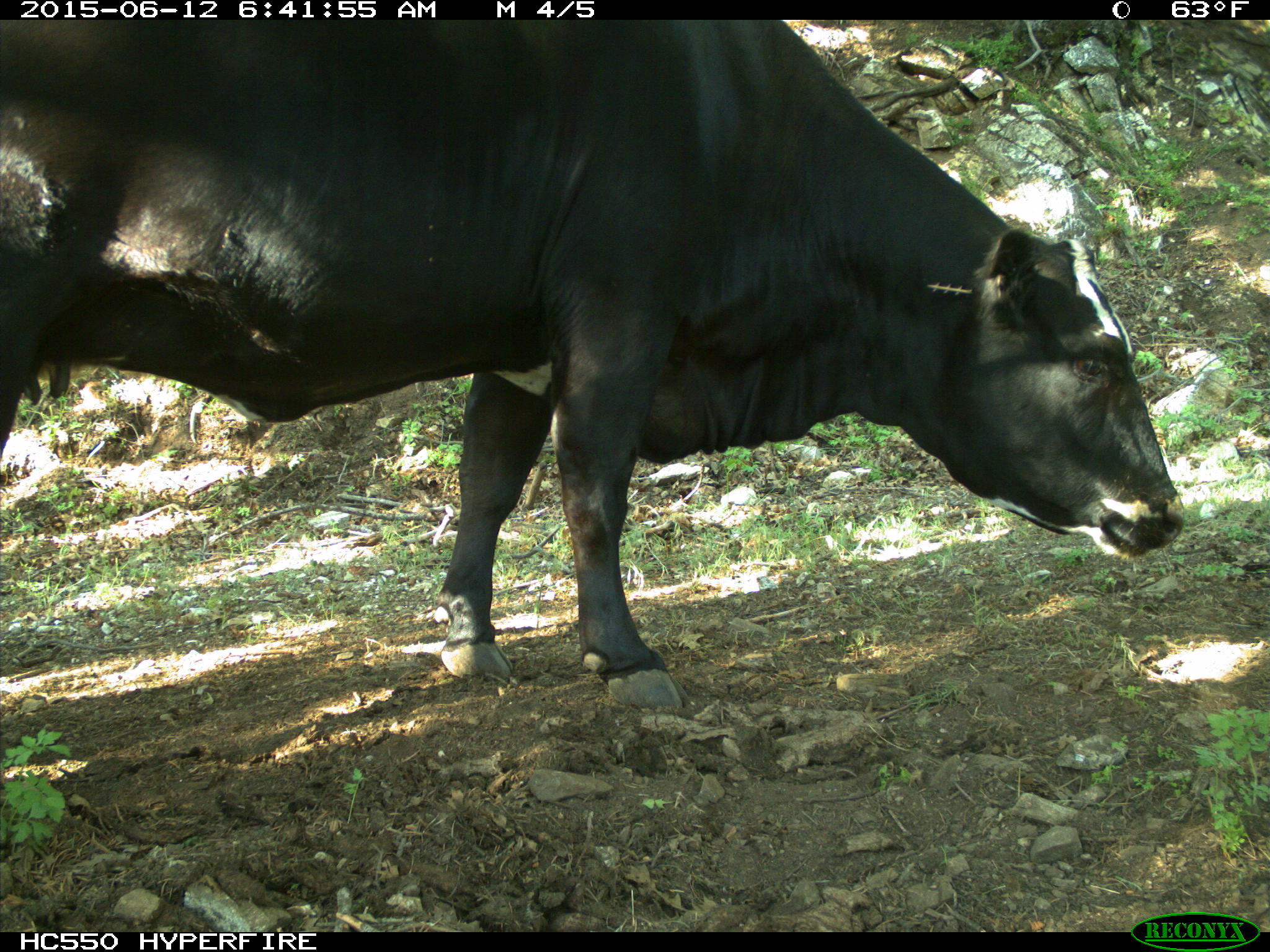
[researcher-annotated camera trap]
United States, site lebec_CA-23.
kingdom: Animalia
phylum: Chordata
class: Mammalia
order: Artiodactyla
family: Bovidae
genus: Bos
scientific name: Bos taurus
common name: domestic cow